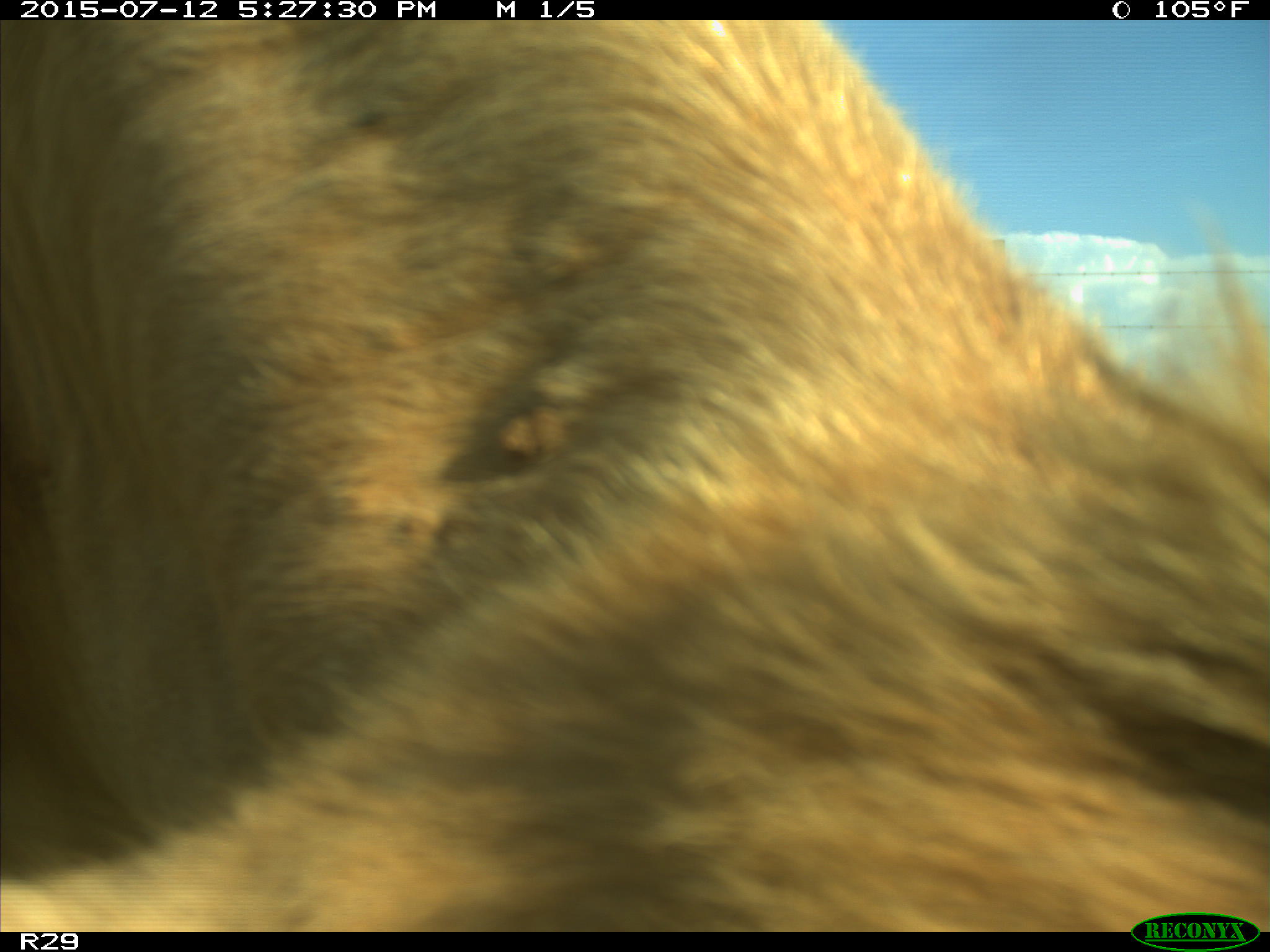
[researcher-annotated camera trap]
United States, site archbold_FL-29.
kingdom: Animalia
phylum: Chordata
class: Mammalia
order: Artiodactyla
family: Bovidae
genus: Bos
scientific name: Bos taurus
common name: domestic cow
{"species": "Bos taurus (domestic cow)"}